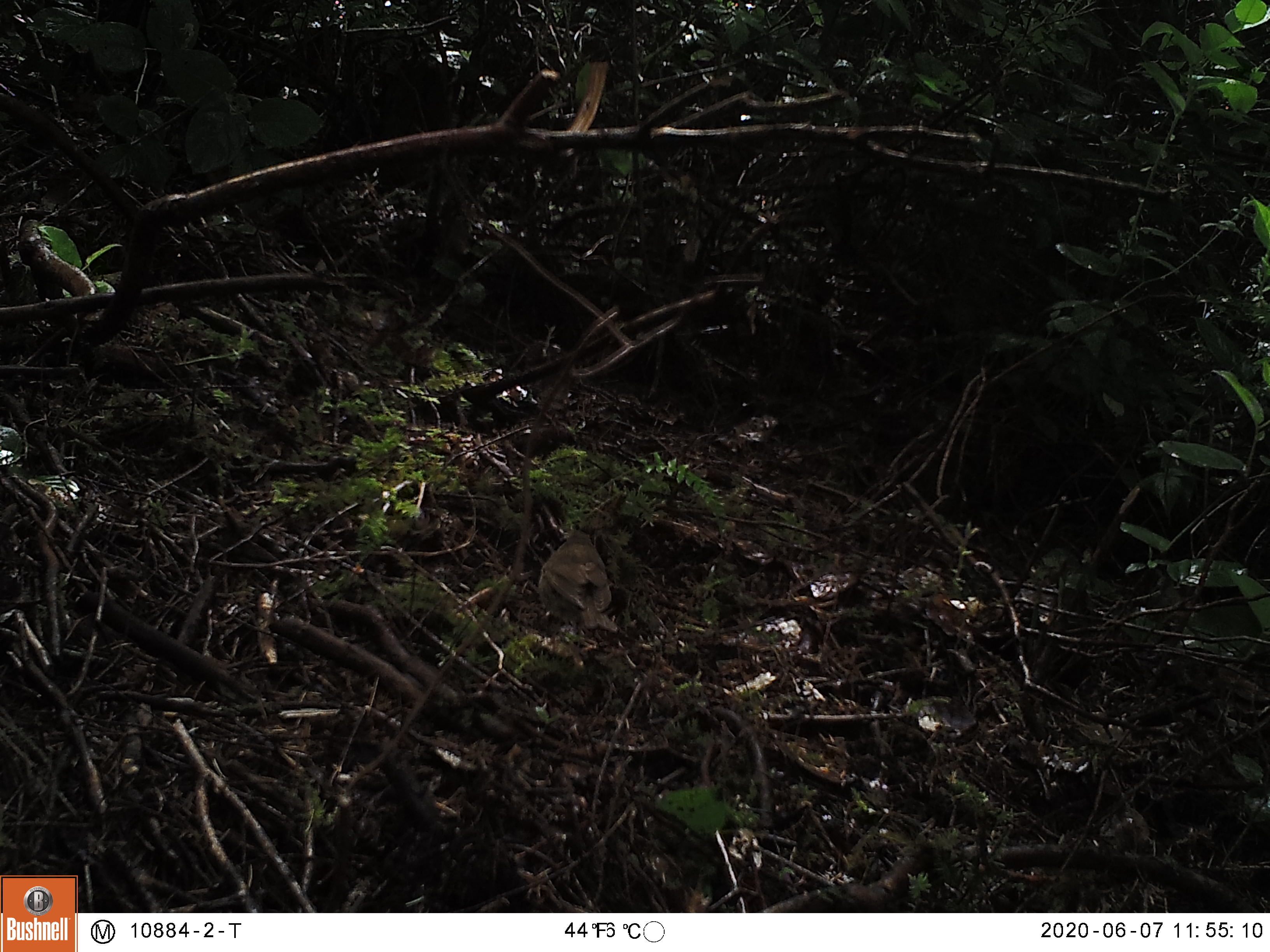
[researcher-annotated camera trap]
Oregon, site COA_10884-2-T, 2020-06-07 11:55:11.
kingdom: Animalia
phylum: Chordata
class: Aves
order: Passeriformes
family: Turdidae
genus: Catharus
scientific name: Catharus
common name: brown thrushes and nightingale-thrushes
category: catharus species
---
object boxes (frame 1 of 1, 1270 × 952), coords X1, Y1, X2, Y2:
catharus species: 536, 522, 622, 636